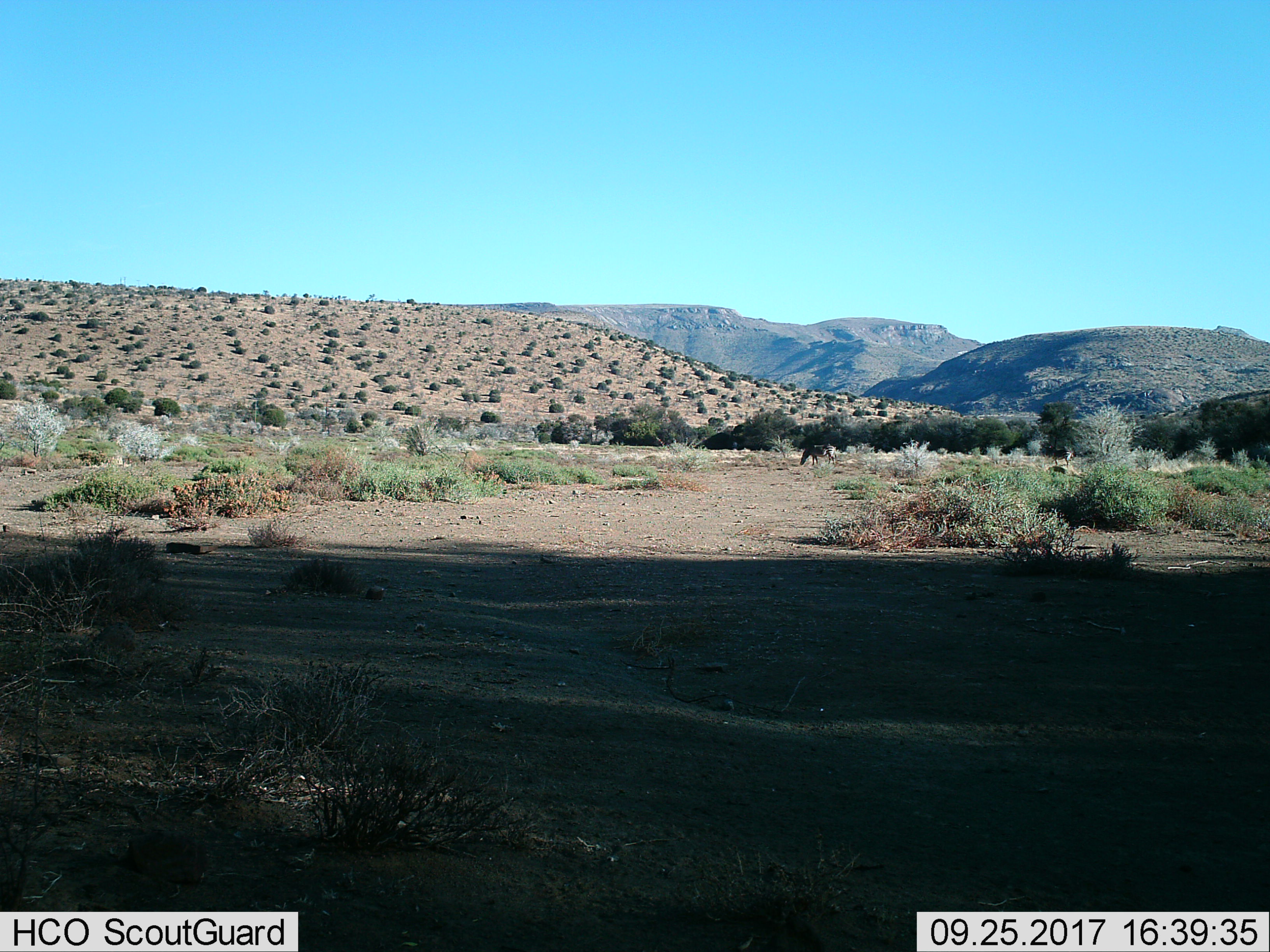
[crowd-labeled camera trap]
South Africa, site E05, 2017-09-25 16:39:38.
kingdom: Animalia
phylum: Chordata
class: Mammalia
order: Perissodactyla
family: Equidae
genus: Equus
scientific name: Equus zebra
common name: mountain zebra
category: zebramountain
Zebramountain (mountain zebra) (Equus zebra), count 1. Behavior (volunteer vote fractions): standing 60%, resting 0%, moving 0%, interacting 0%. Young present (vote fraction): 0%. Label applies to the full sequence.